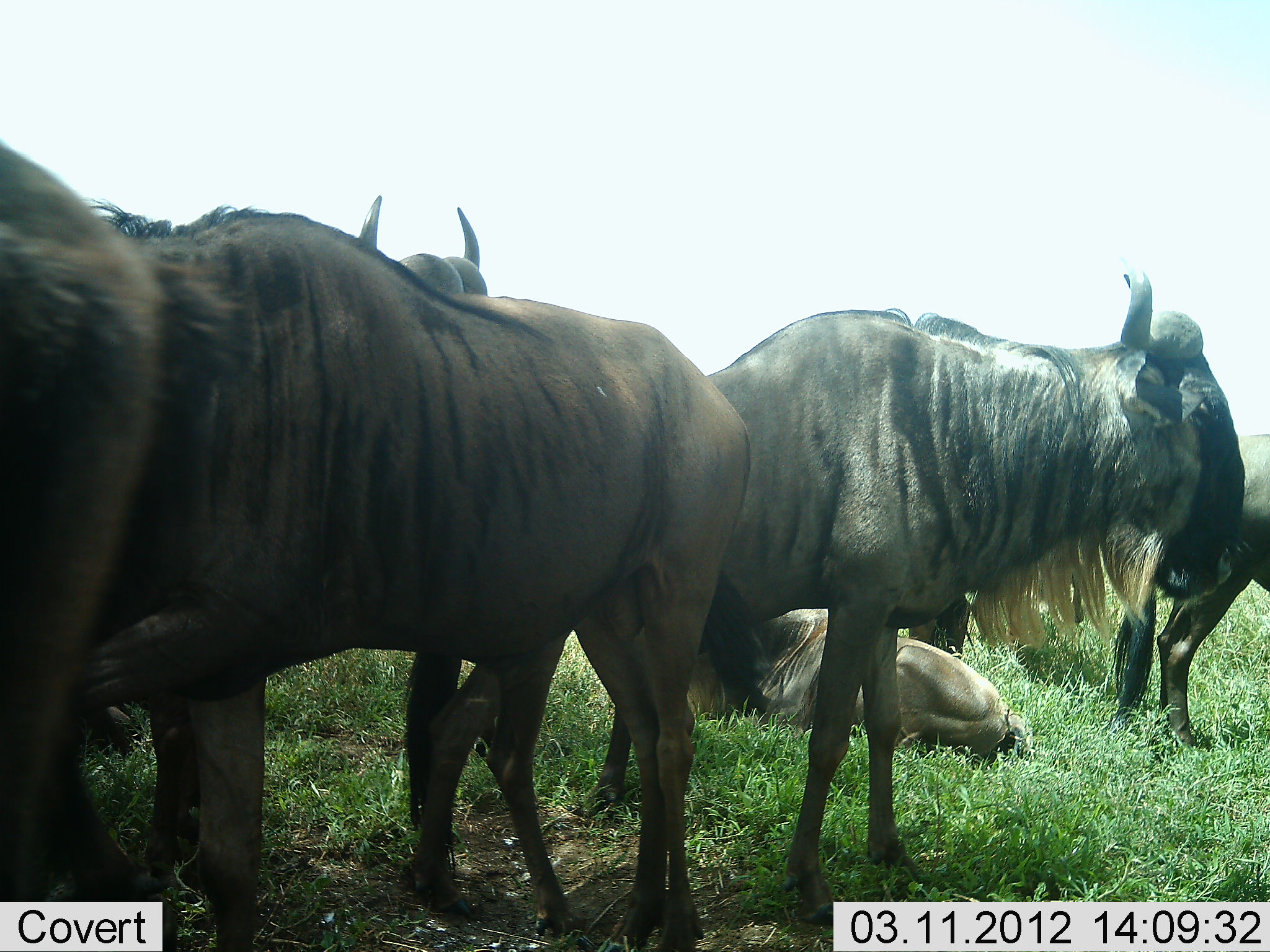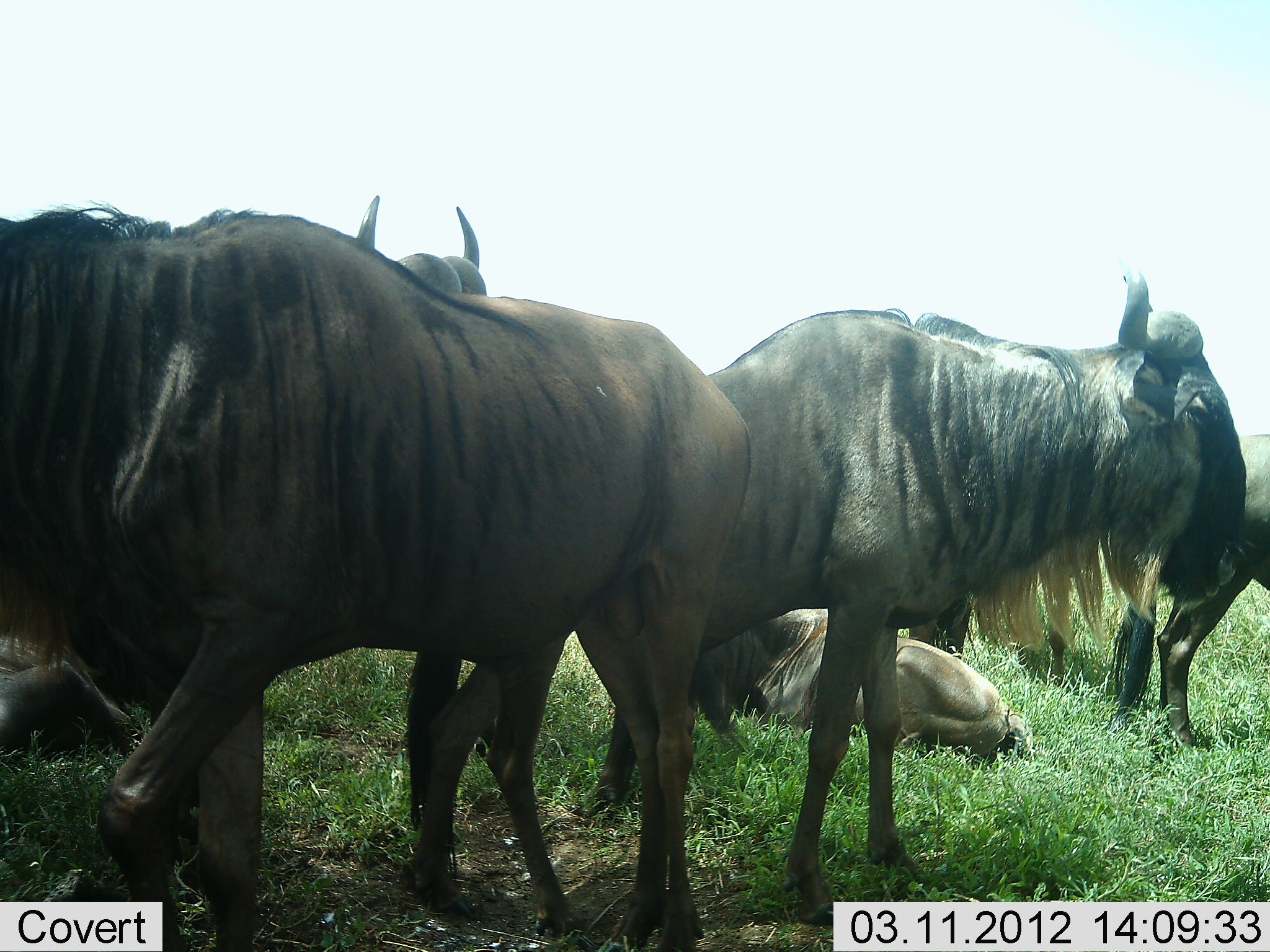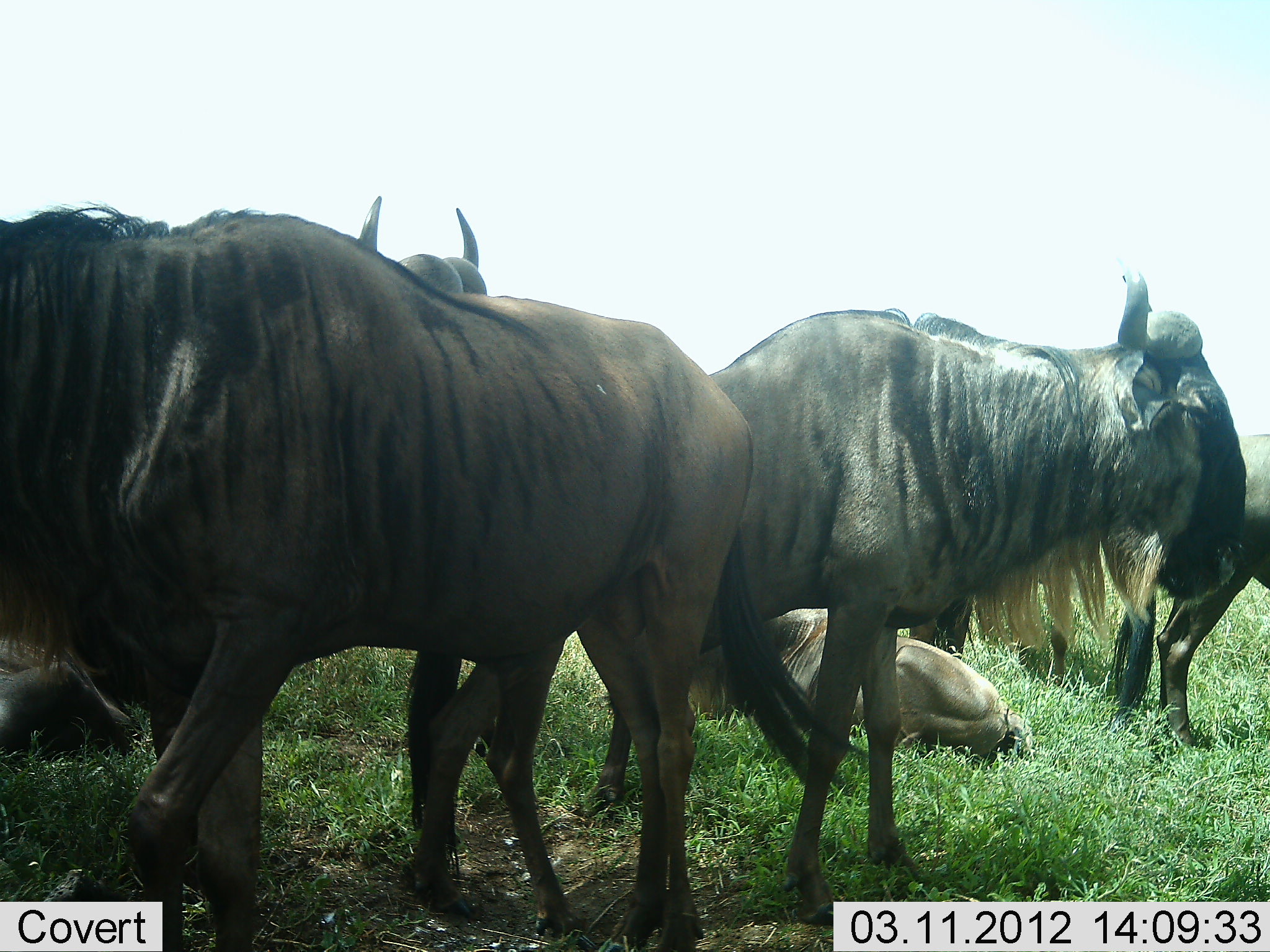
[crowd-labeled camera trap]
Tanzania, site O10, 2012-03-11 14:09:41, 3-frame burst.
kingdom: Animalia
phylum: Chordata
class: Mammalia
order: Artiodactyla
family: Bovidae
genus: Connochaetes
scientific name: Connochaetes taurinus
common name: blue wildebeest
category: wildebeest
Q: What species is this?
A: Wildebeest (blue wildebeest) (Connochaetes taurinus).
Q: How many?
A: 6.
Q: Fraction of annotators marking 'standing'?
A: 84%.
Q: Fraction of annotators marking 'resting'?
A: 95%.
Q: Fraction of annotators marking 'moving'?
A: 16%.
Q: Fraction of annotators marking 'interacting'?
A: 11%.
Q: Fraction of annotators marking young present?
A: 16%.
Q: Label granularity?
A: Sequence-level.